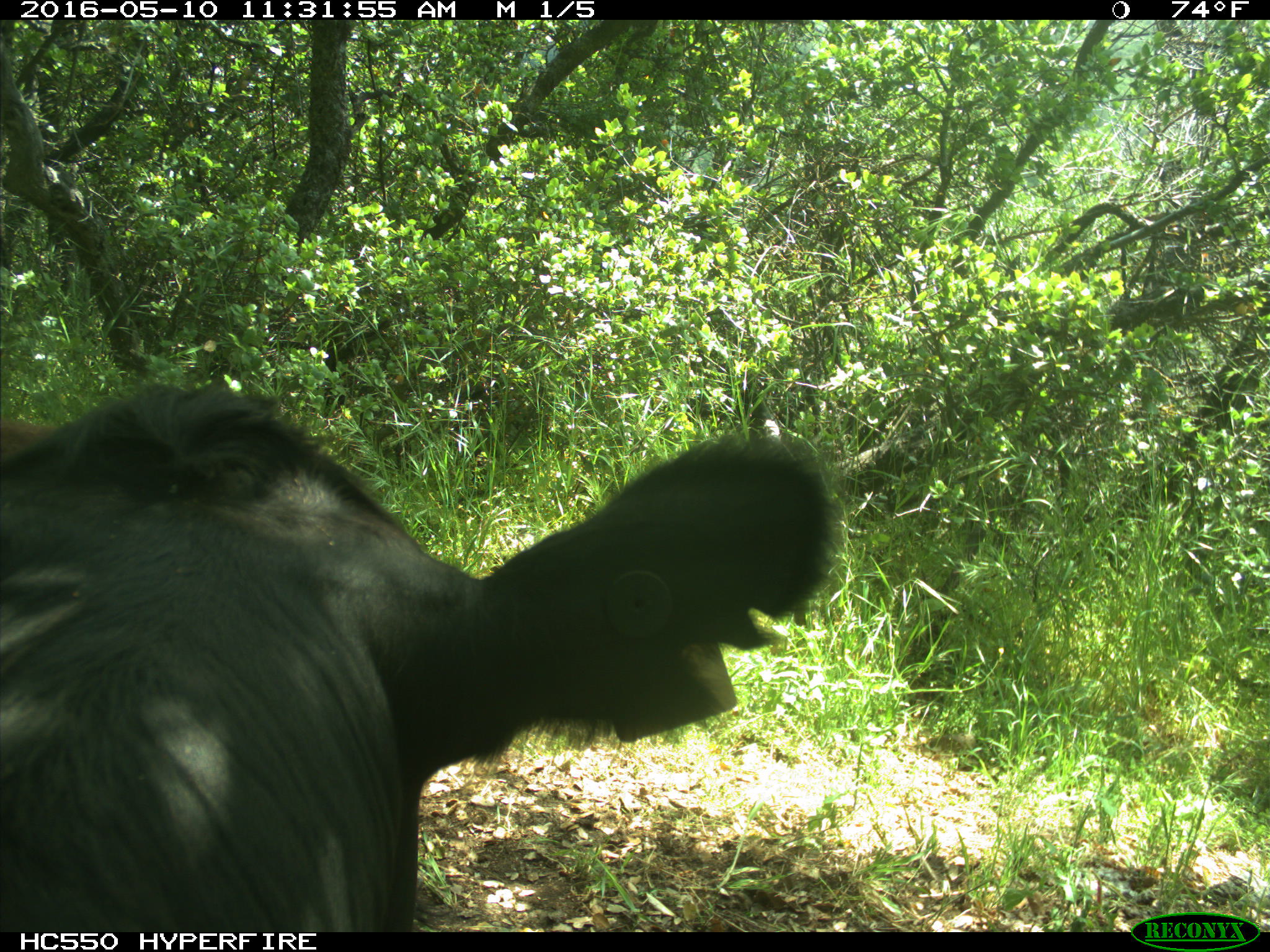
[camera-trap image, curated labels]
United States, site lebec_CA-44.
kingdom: Animalia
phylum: Chordata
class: Mammalia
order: Artiodactyla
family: Bovidae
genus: Bos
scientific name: Bos taurus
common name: domestic cow